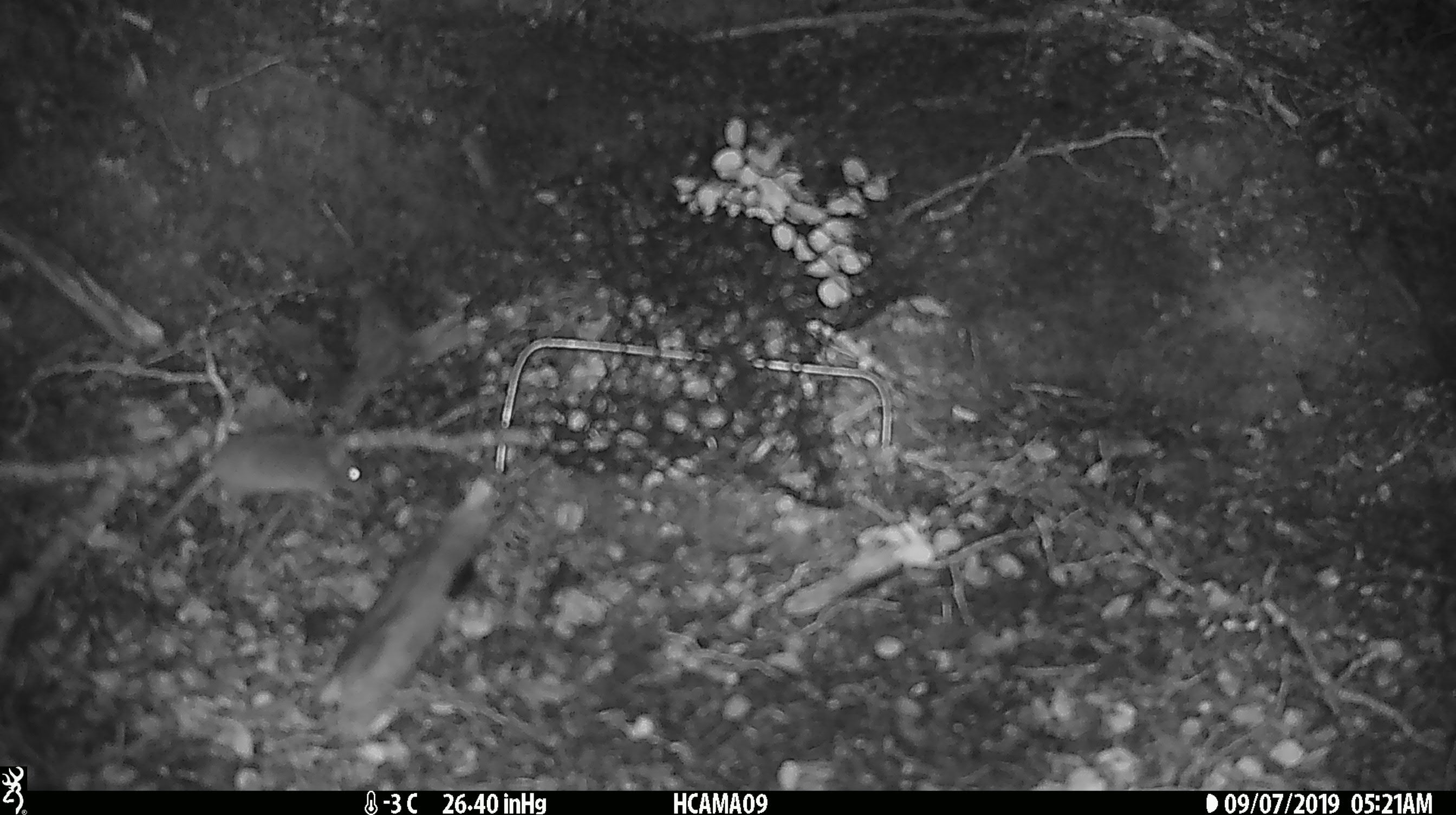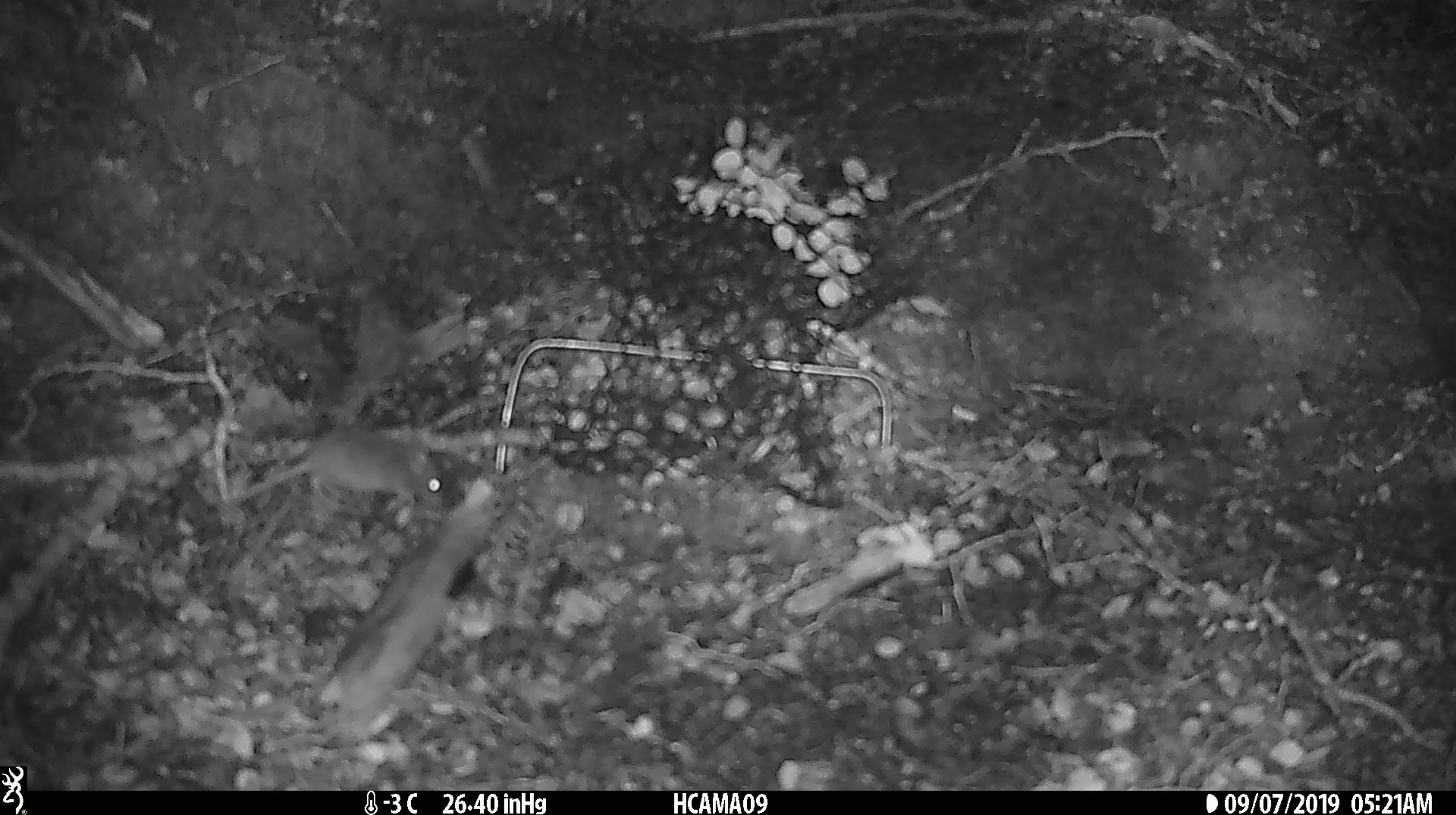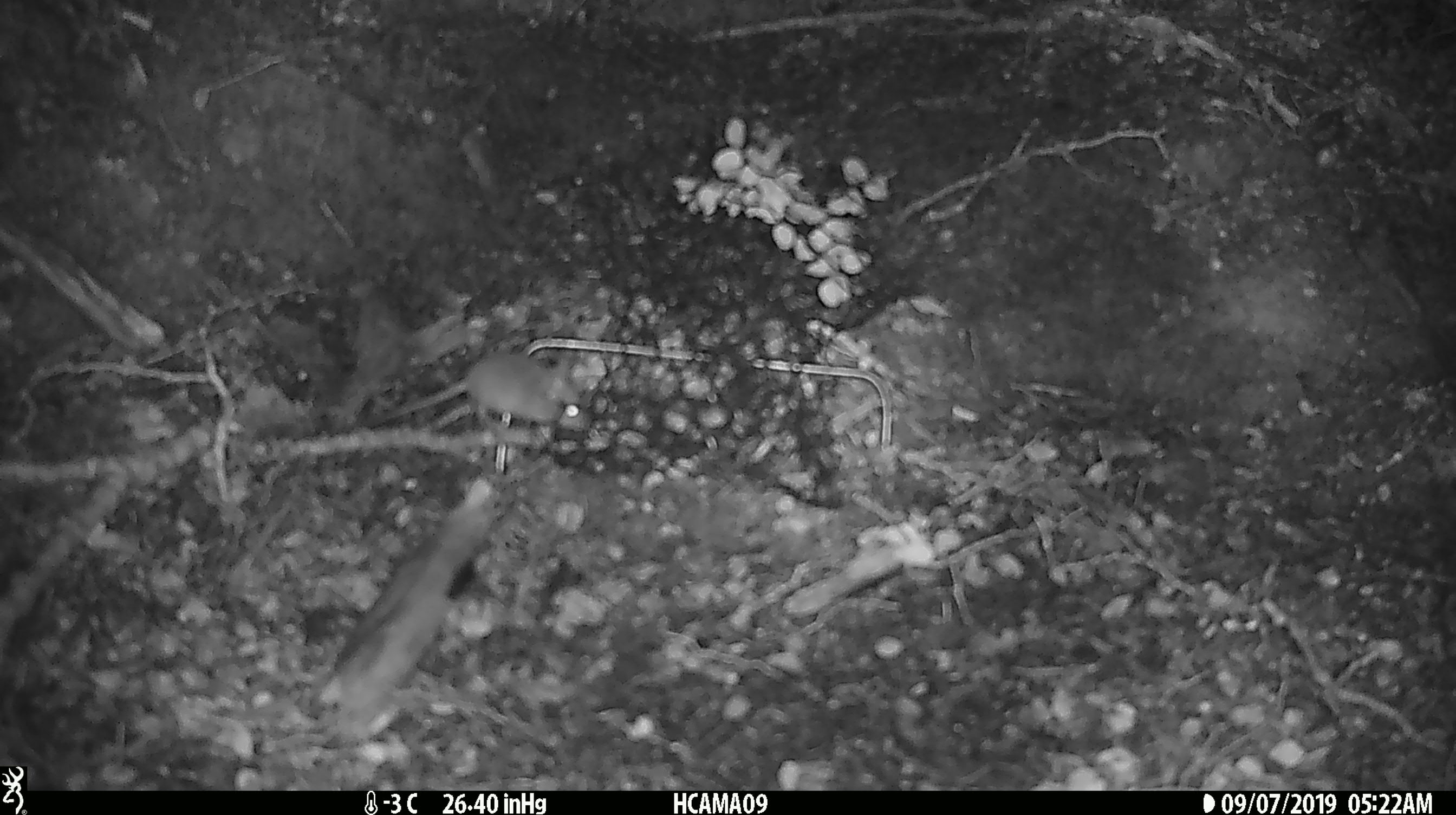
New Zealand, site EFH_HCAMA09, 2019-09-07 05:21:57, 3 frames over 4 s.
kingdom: Animalia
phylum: Chordata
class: Mammalia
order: Rodentia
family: Muridae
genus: Mus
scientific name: Mus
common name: mouse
Mouse (Mus).